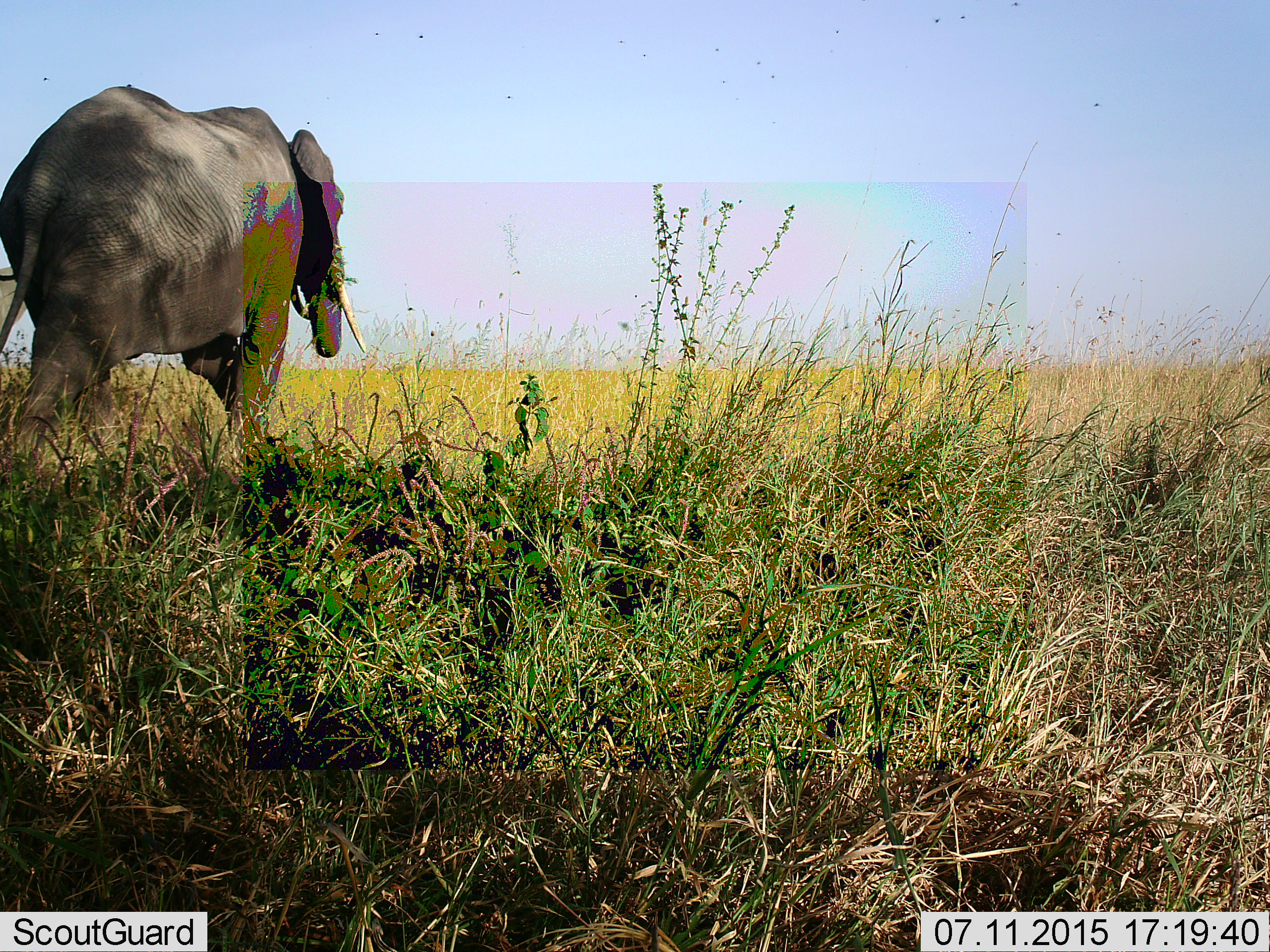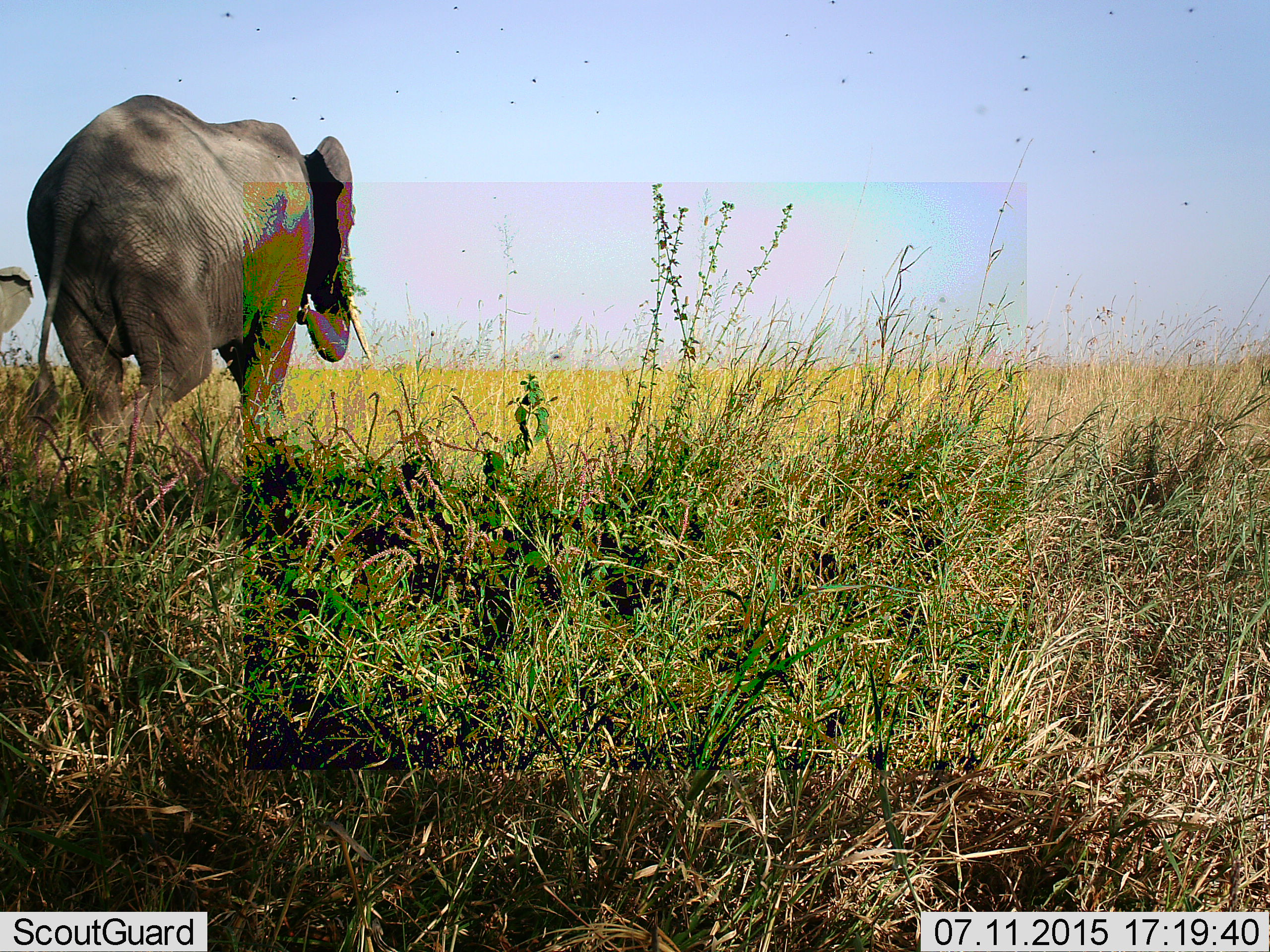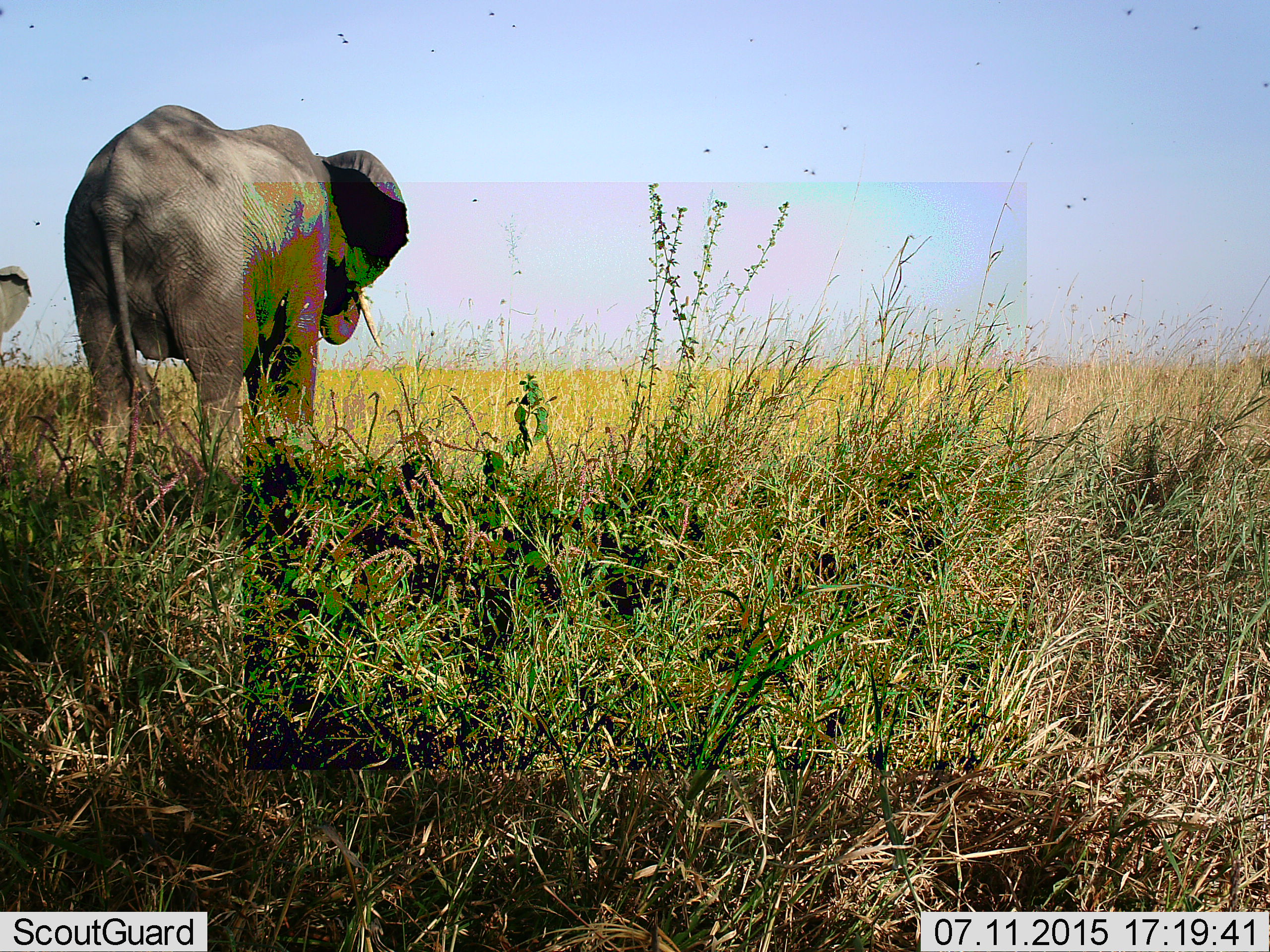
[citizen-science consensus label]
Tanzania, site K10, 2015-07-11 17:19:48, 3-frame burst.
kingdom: Animalia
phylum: Chordata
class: Mammalia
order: Proboscidea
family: Elephantidae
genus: Loxodonta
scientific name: Loxodonta africana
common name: african bush elephant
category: elephant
Elephant (african bush elephant) (Loxodonta africana), count 2. Behavior (volunteer vote fractions): standing 50%, resting 0%, moving 90%, interacting 0%. Young present (vote fraction): 20%. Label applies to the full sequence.